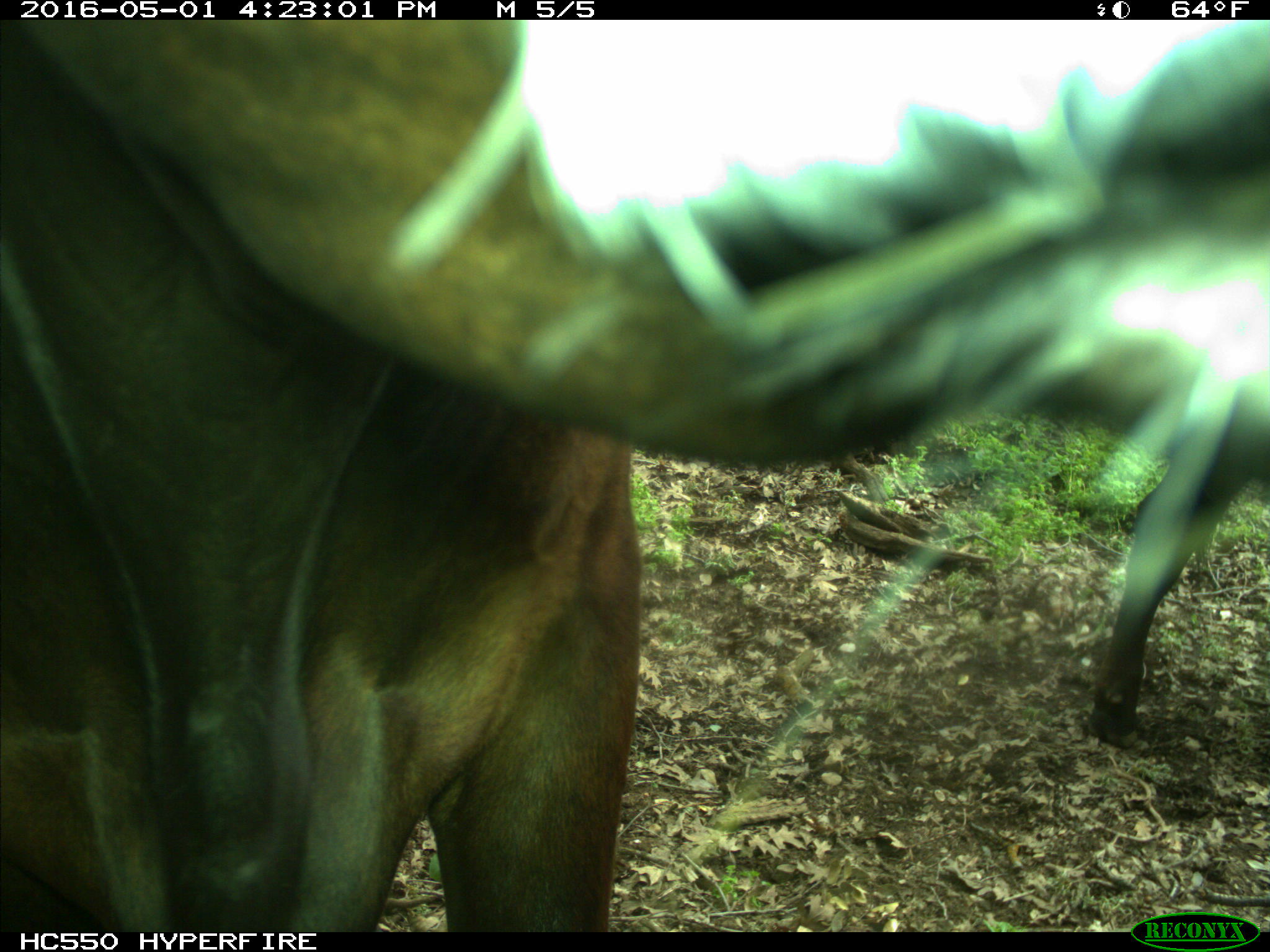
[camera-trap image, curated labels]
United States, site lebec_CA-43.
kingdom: Animalia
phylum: Chordata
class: Mammalia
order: Artiodactyla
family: Bovidae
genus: Bos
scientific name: Bos taurus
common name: domestic cow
Bos taurus (domestic cow).